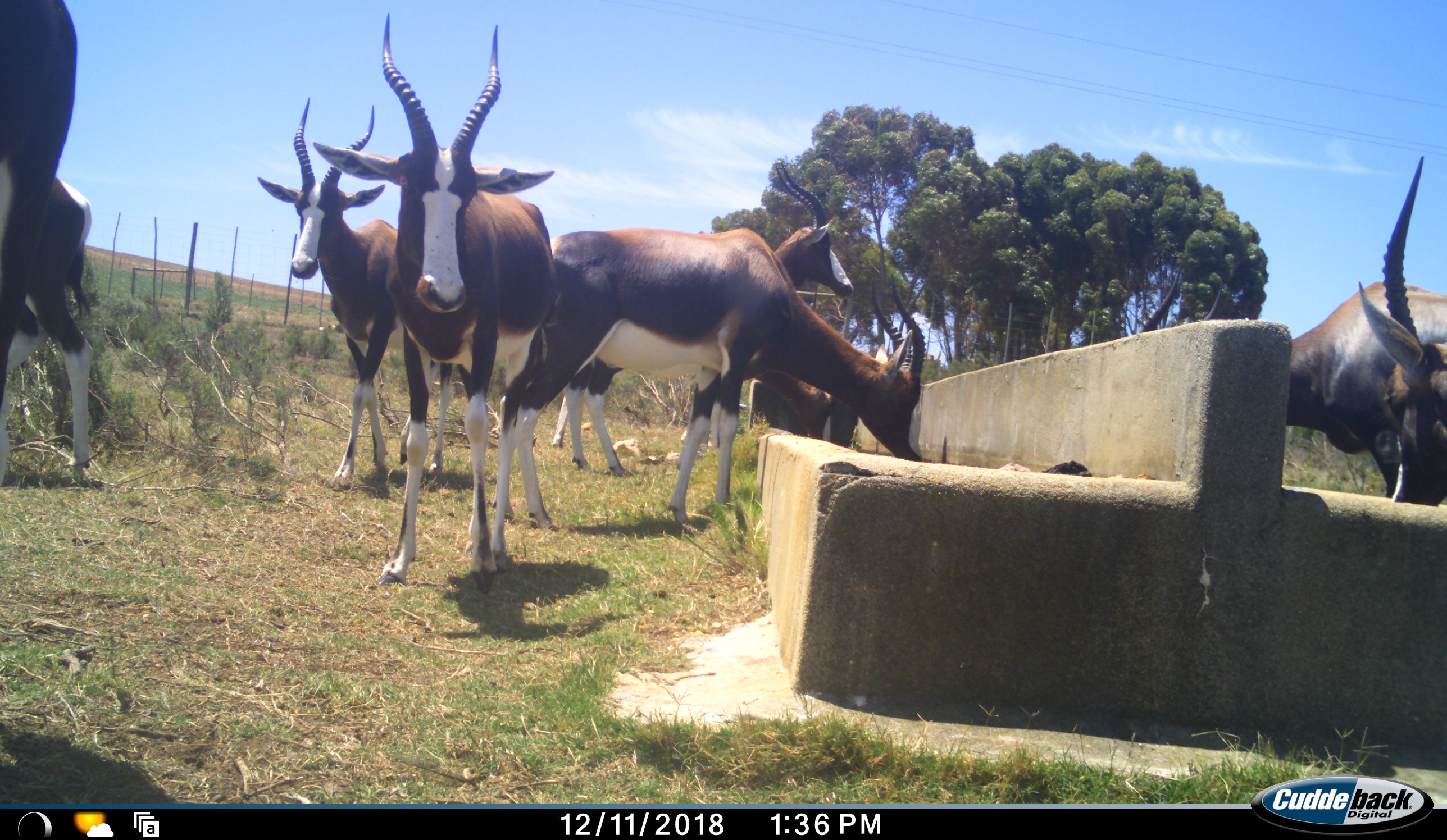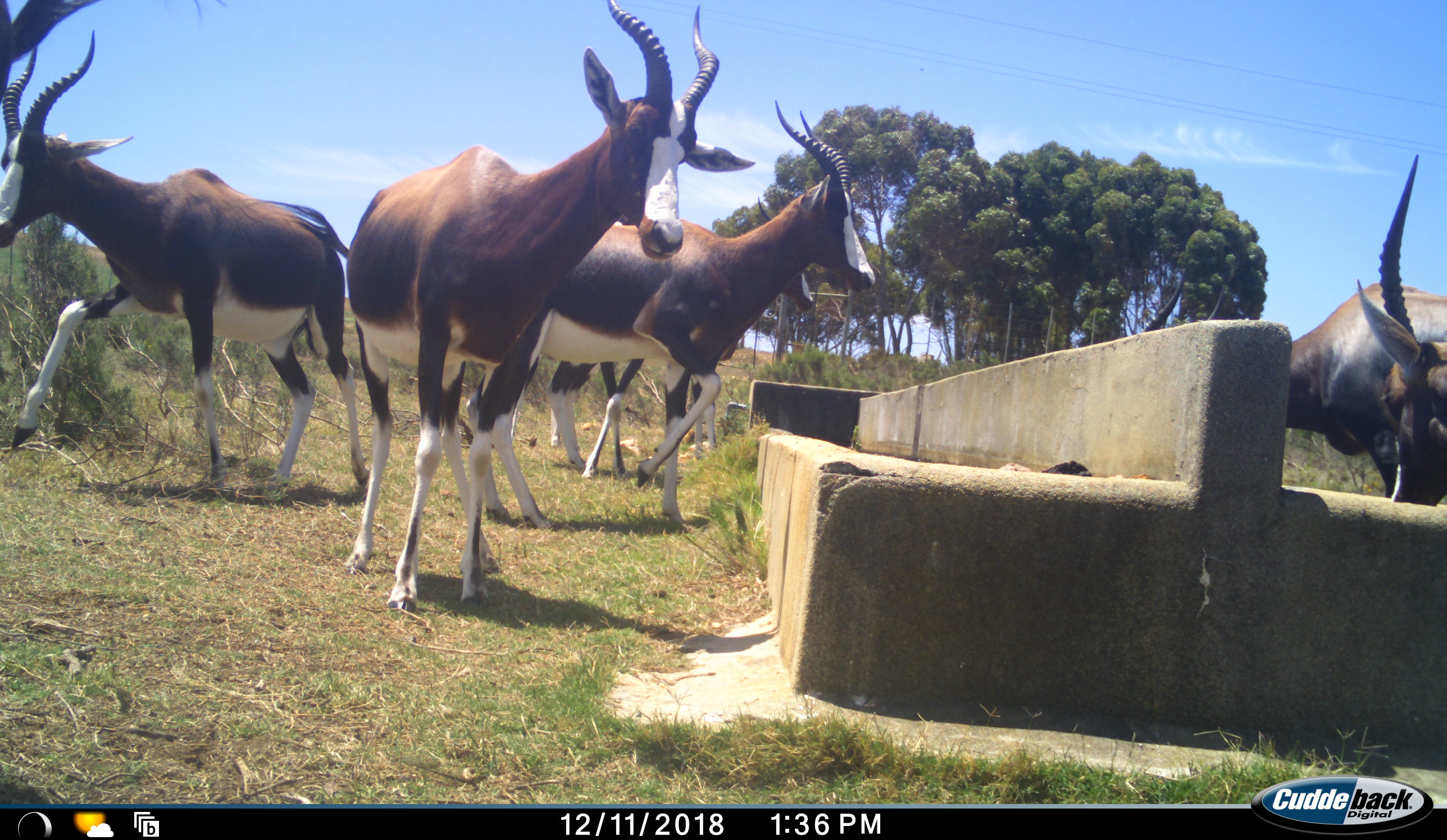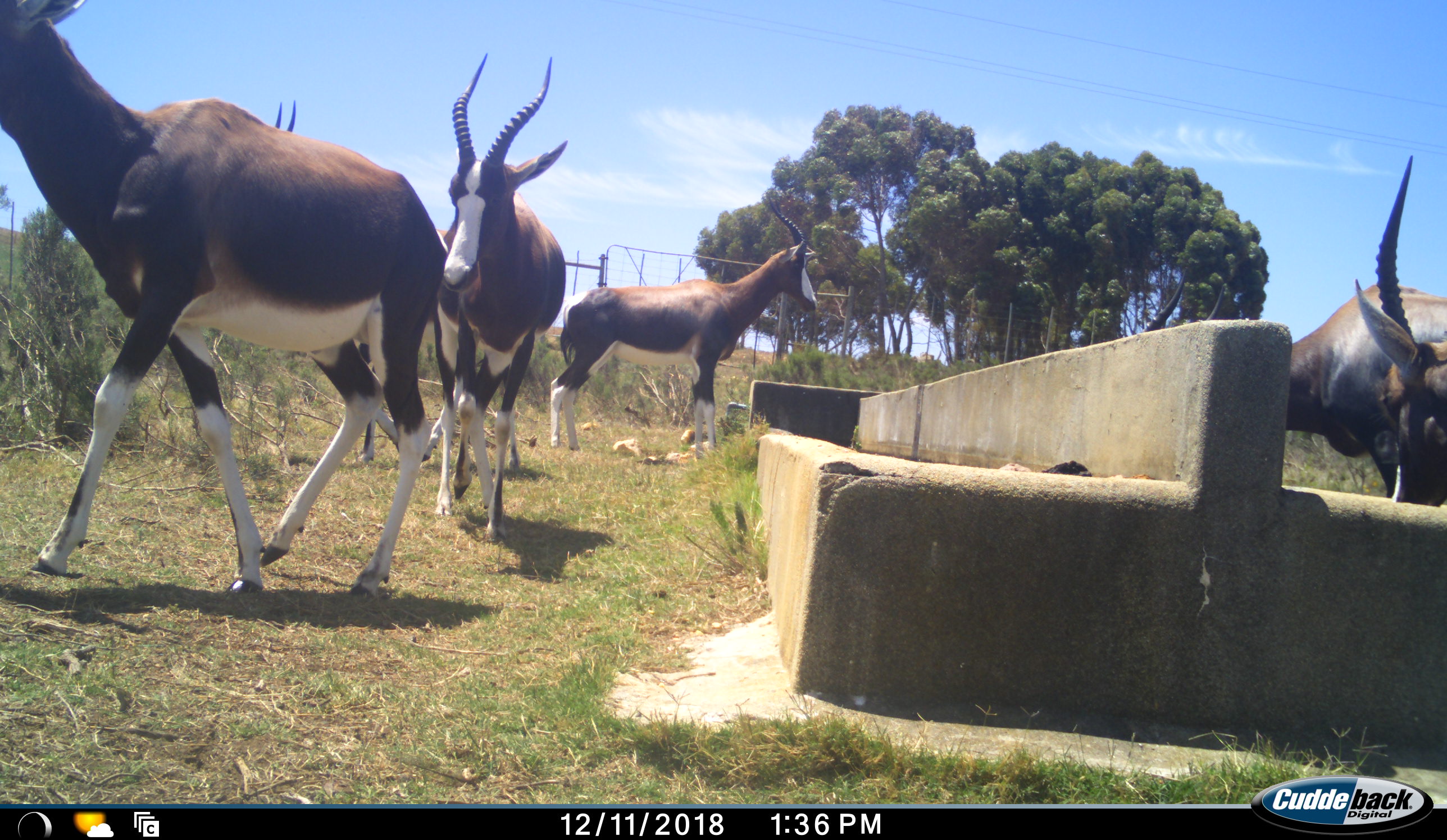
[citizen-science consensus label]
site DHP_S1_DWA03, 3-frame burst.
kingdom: Animalia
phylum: Chordata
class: Mammalia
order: Artiodactyla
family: Bovidae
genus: Damaliscus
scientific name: Damaliscus pygargus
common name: bontebok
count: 9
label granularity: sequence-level